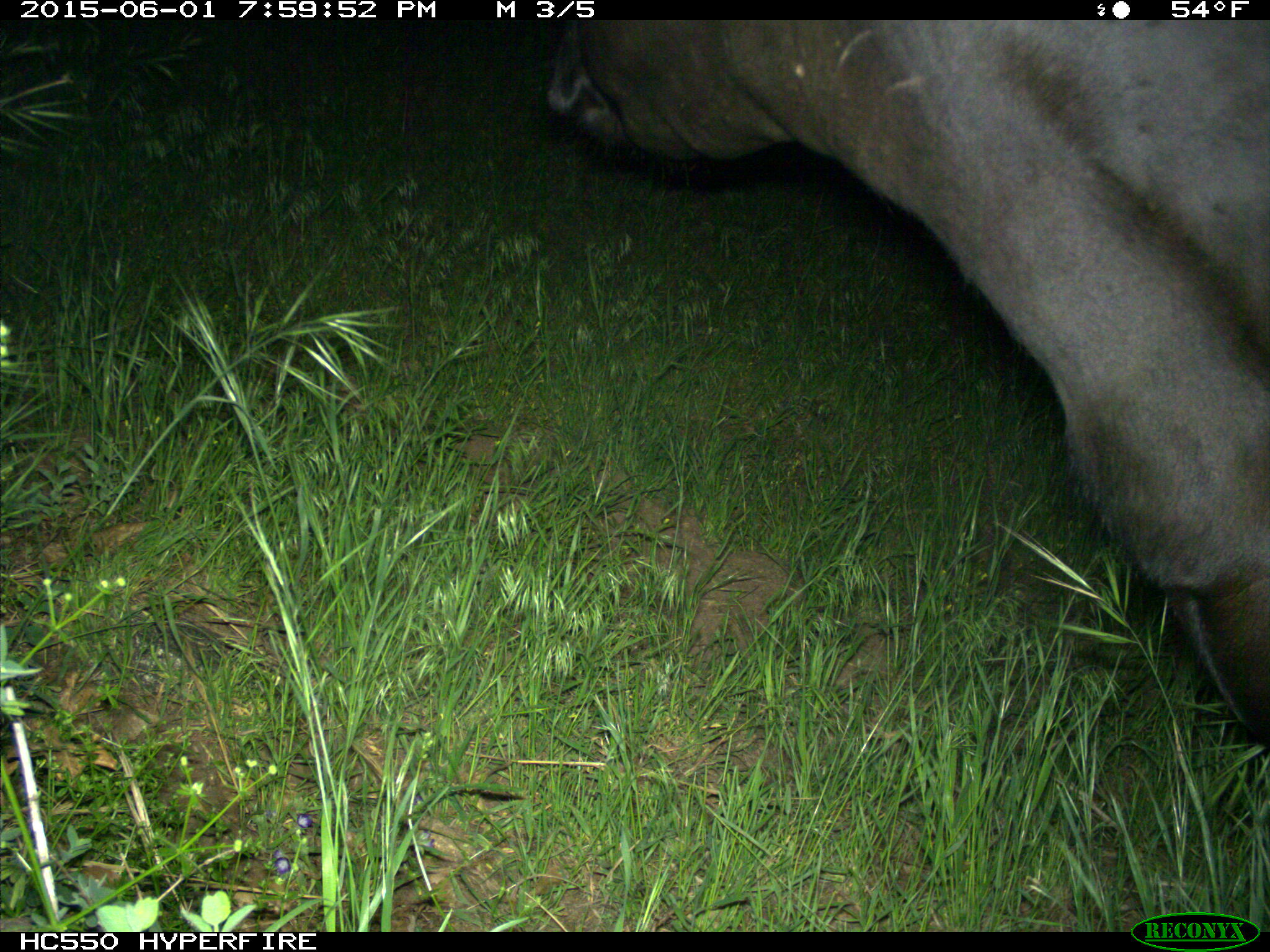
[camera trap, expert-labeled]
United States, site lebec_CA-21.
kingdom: Animalia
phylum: Chordata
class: Mammalia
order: Artiodactyla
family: Bovidae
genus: Bos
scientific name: Bos taurus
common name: domestic cow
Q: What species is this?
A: Bos taurus (domestic cow).